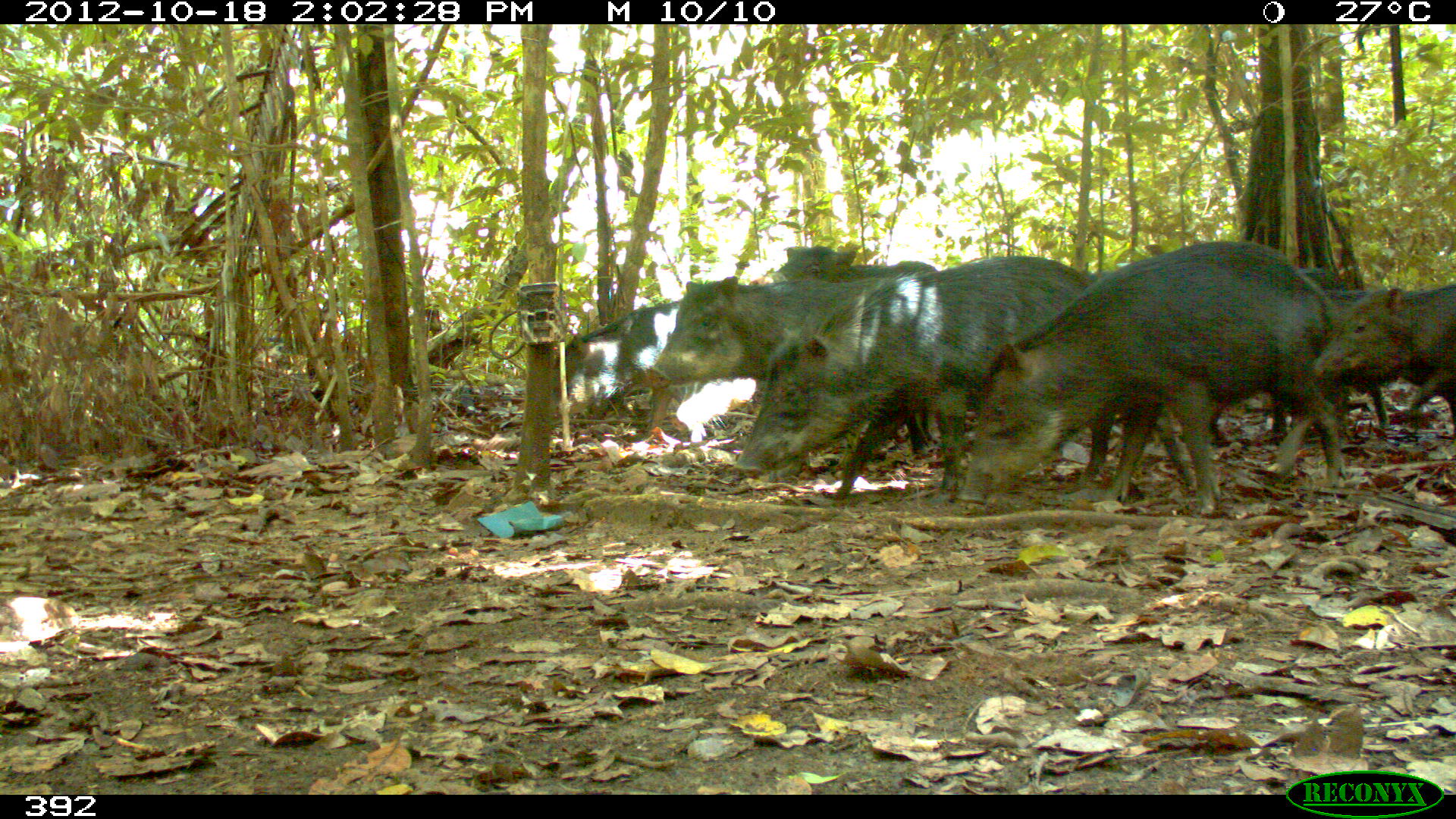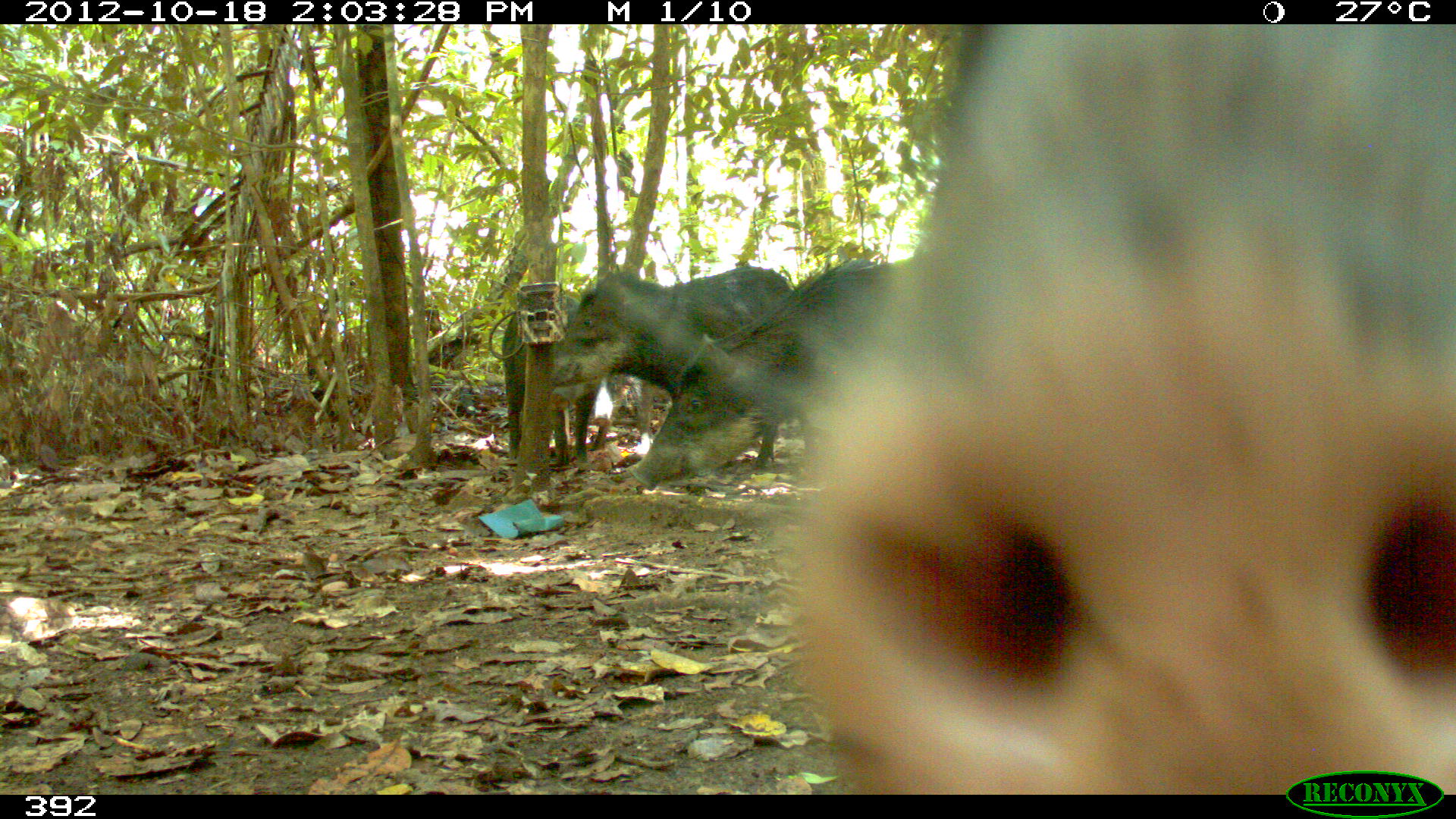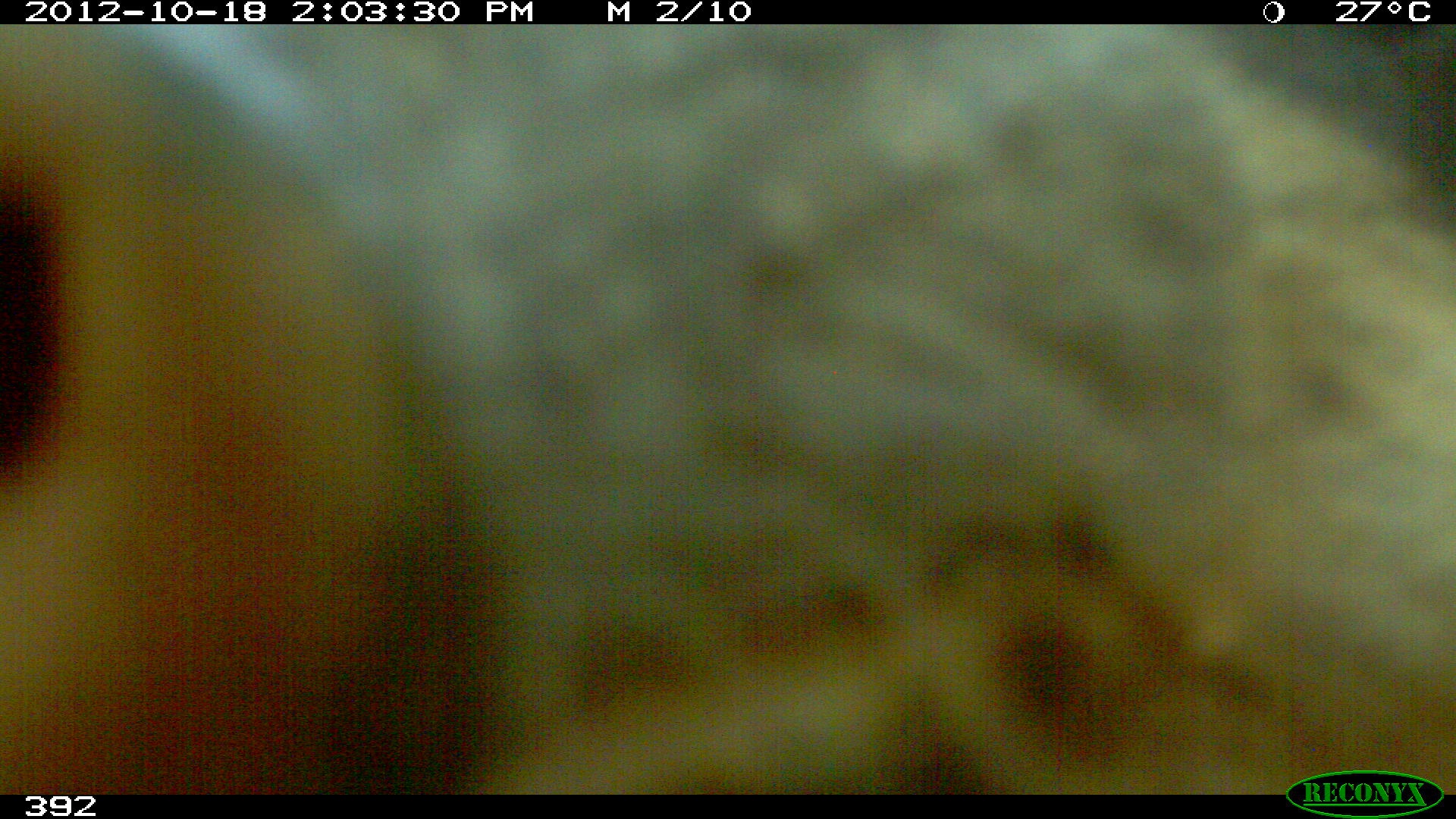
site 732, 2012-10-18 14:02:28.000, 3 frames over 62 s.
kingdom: Animalia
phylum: Chordata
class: Mammalia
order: Artiodactyla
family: Tayassuidae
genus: Tayassu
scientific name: Tayassu pecari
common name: white-lipped peccary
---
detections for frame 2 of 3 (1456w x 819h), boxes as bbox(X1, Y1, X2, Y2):
tayassu pecari: bbox(767, 25, 1452, 794); bbox(633, 258, 926, 489); bbox(543, 264, 798, 470); bbox(503, 291, 592, 474)